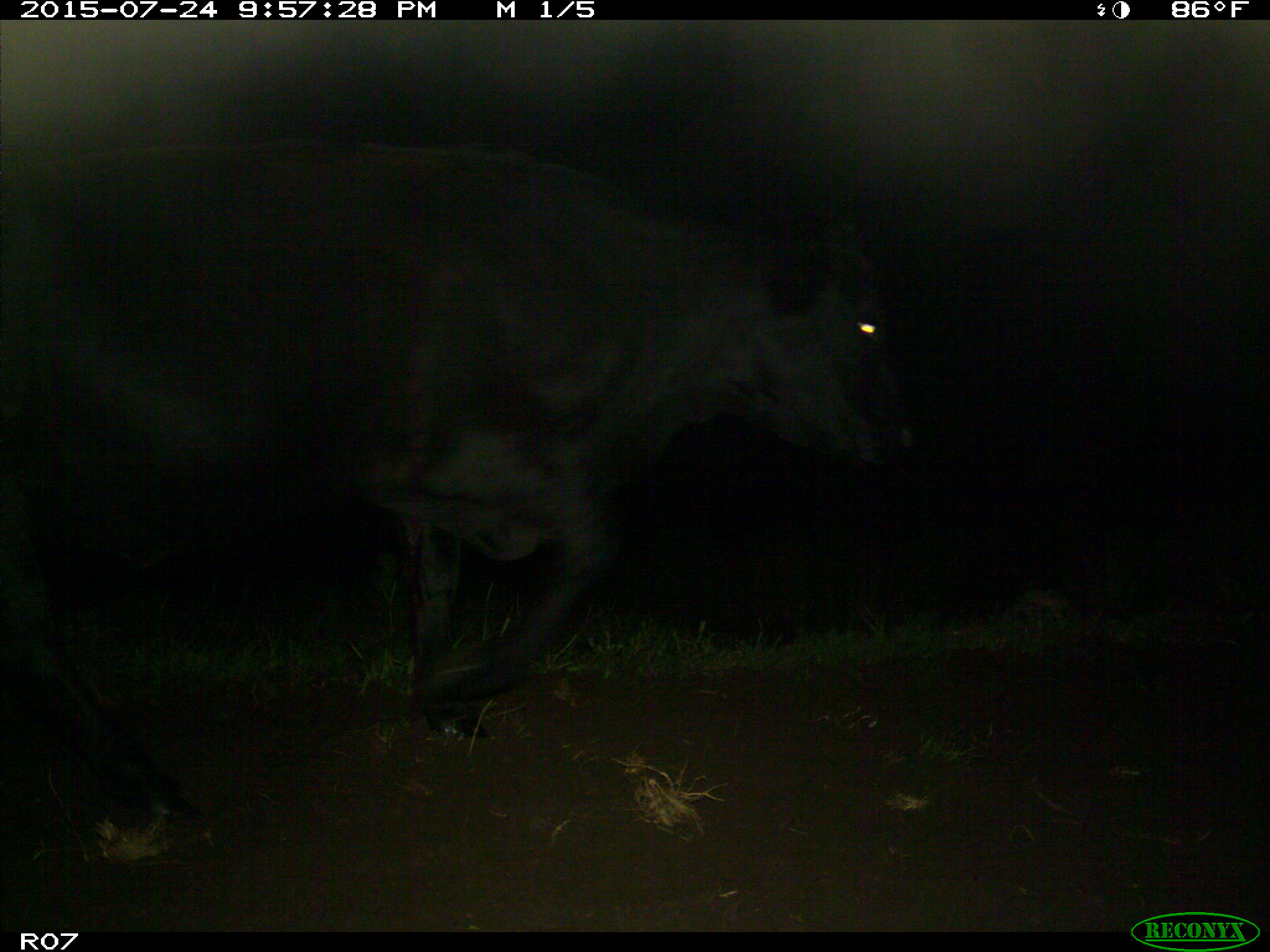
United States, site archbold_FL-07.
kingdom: Animalia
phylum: Chordata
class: Mammalia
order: Artiodactyla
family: Bovidae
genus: Bos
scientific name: Bos taurus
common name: domestic cow